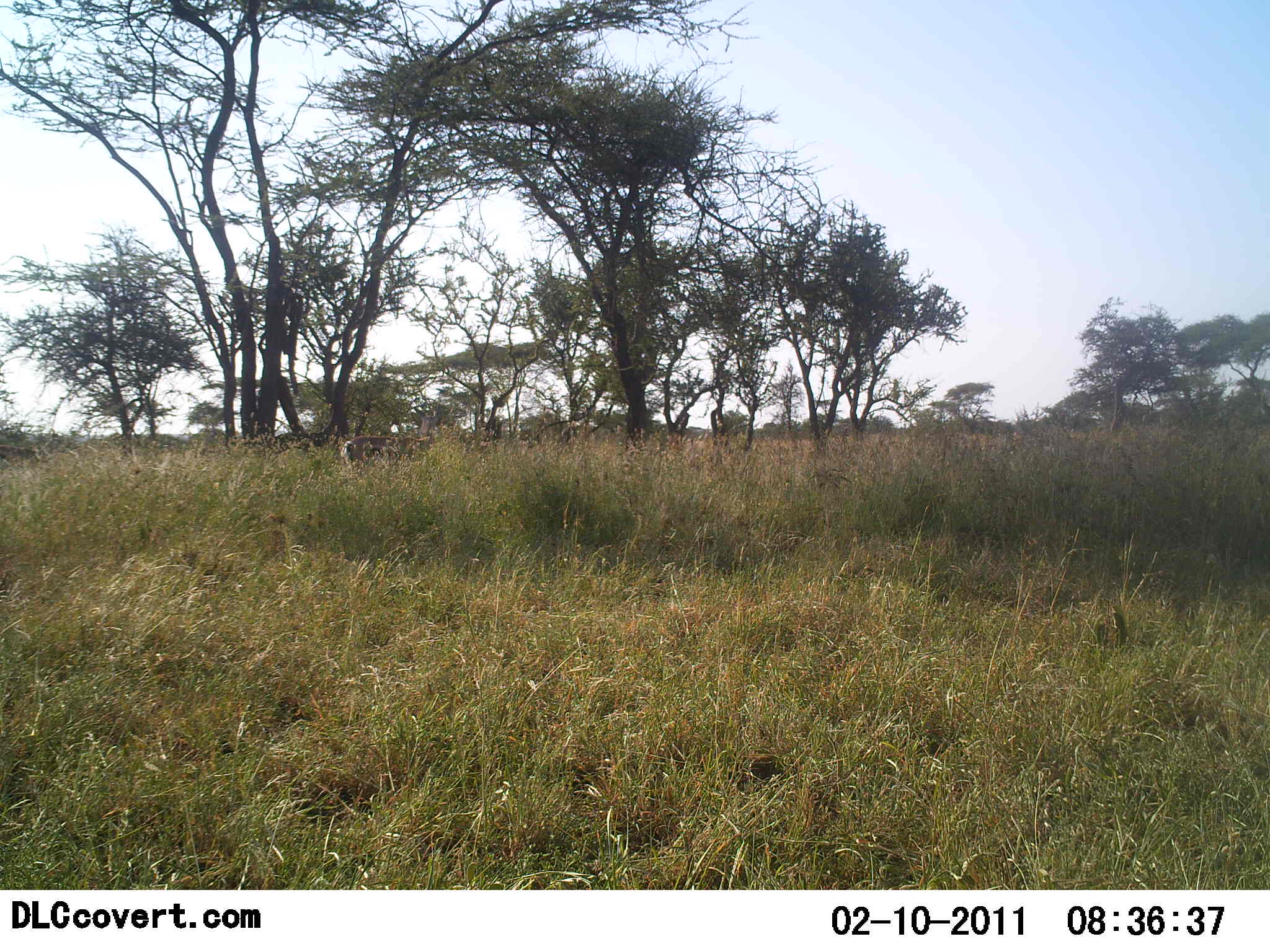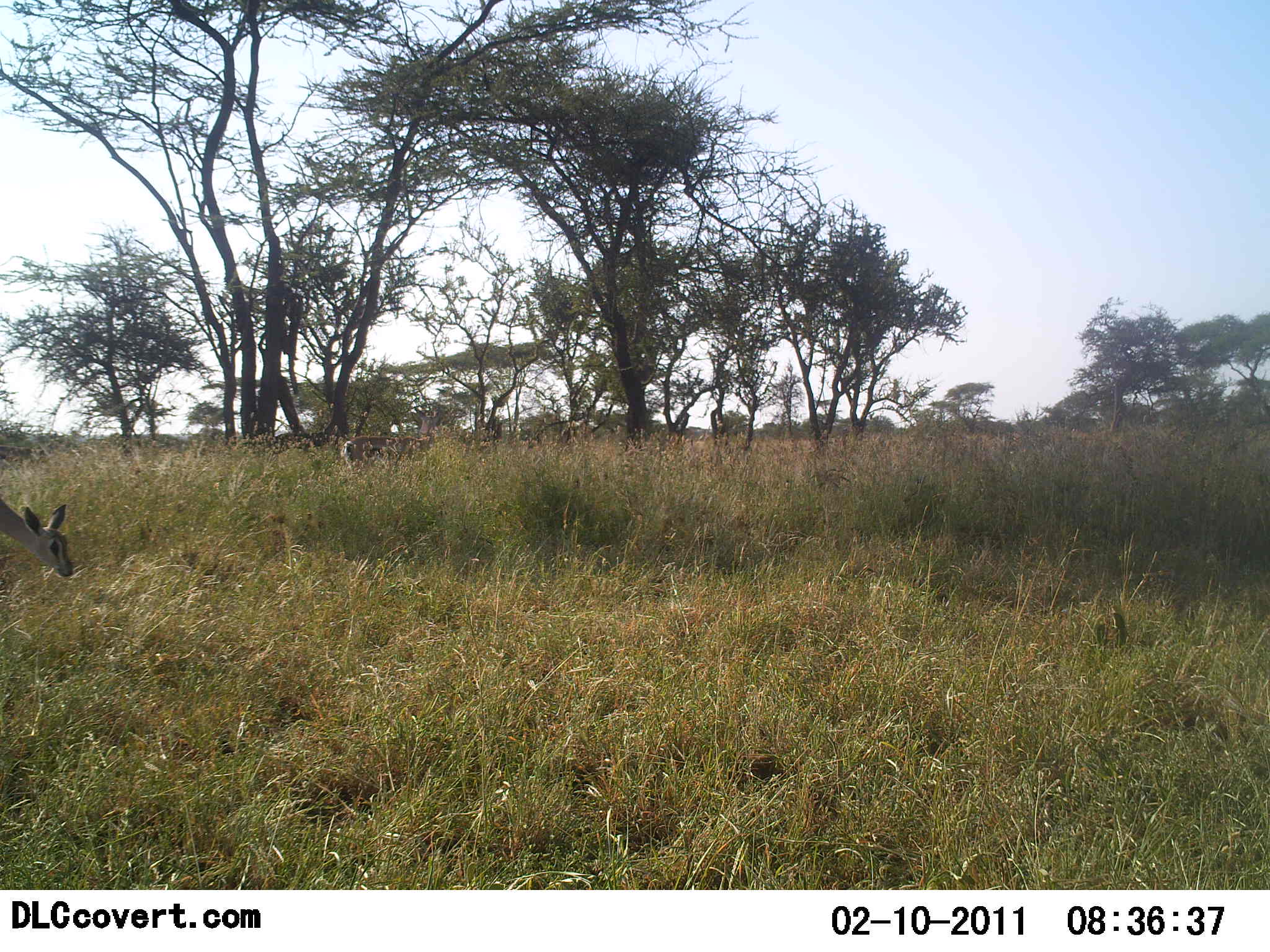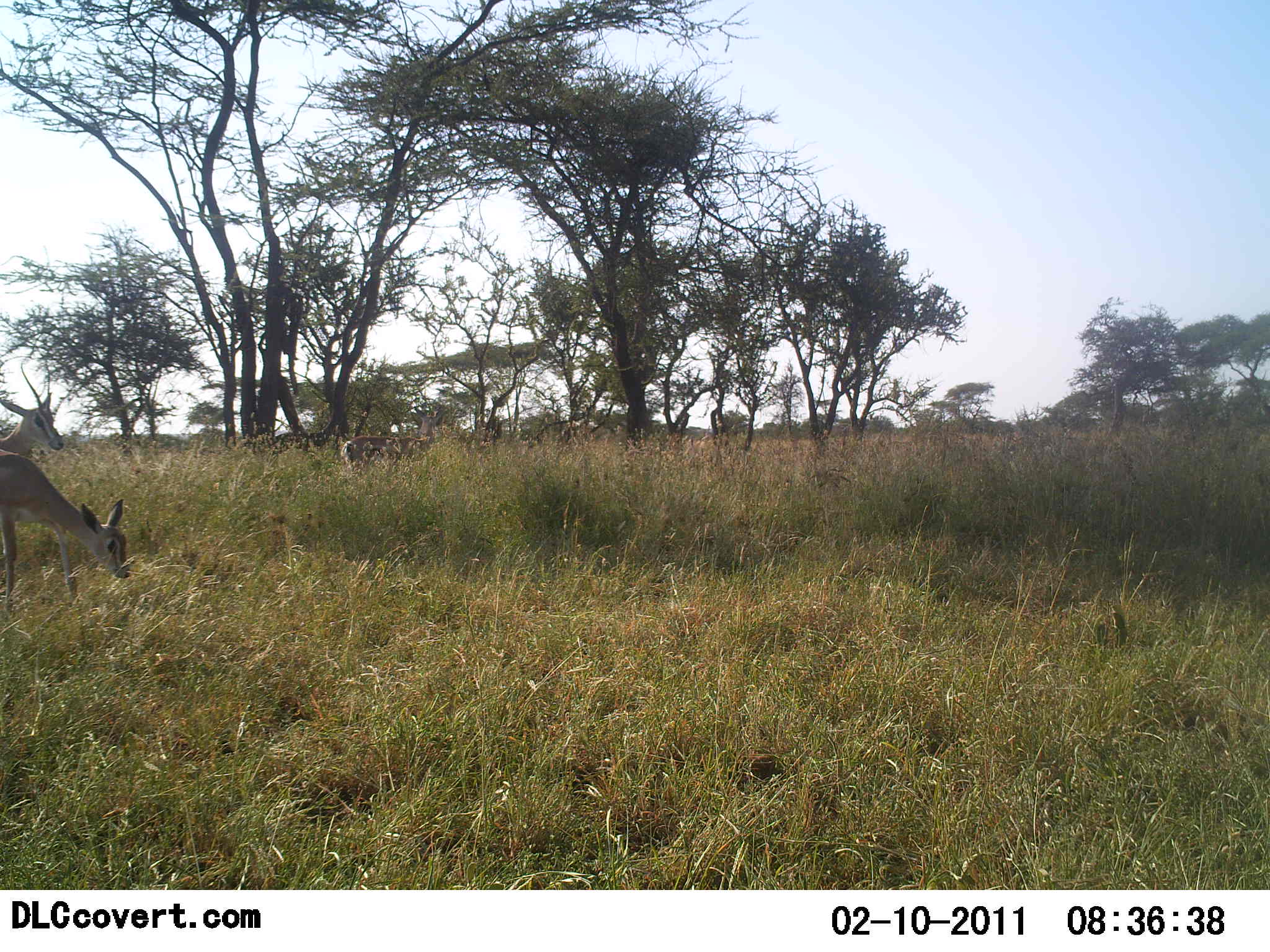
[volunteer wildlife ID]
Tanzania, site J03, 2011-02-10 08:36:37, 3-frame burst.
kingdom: Animalia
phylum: Chordata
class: Mammalia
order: Artiodactyla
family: Bovidae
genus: Eudorcas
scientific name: Eudorcas thomsonii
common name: thomson's gazelle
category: gazellethomsons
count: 2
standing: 33%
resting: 17%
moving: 83%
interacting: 0%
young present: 0%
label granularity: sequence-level